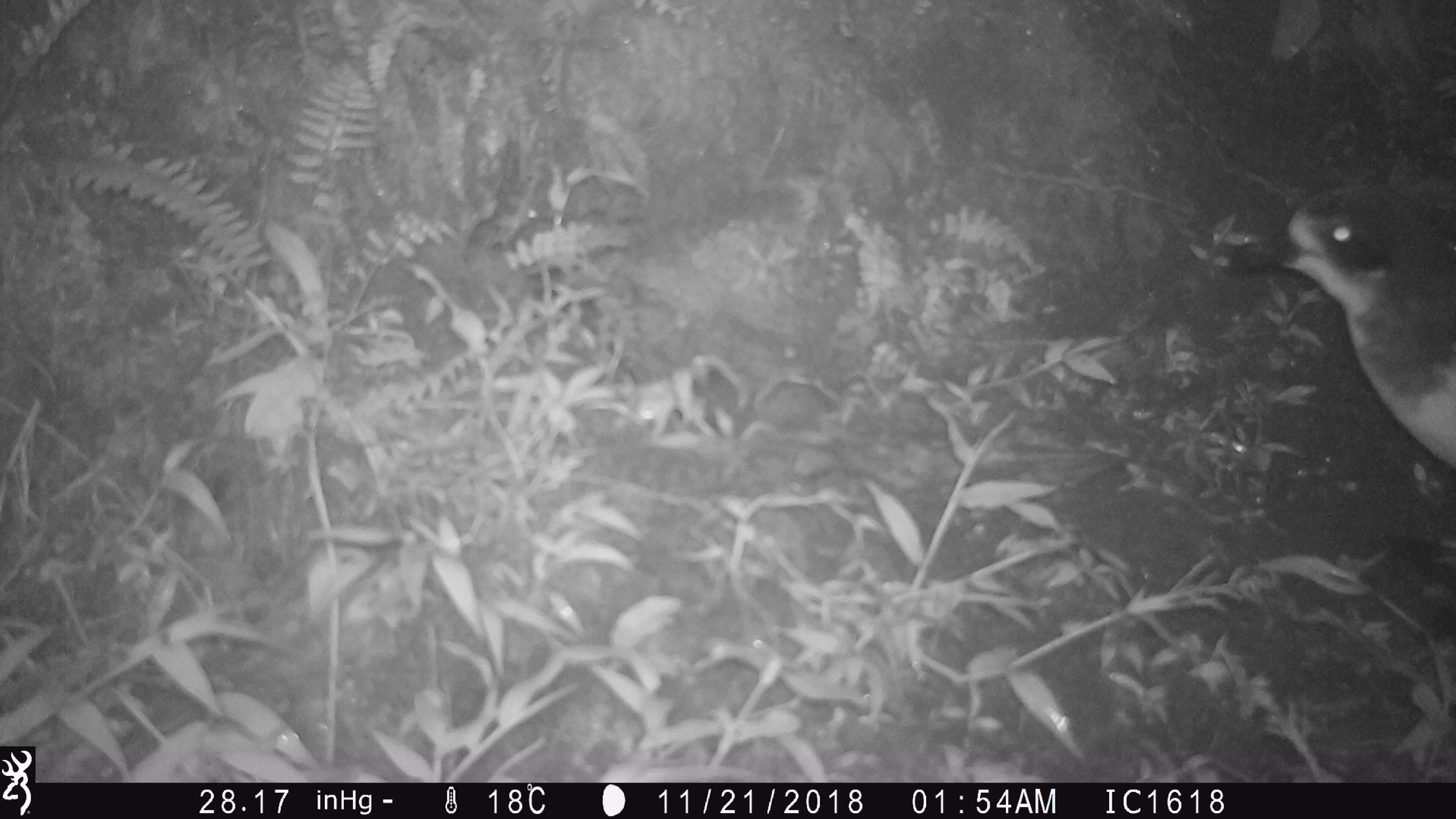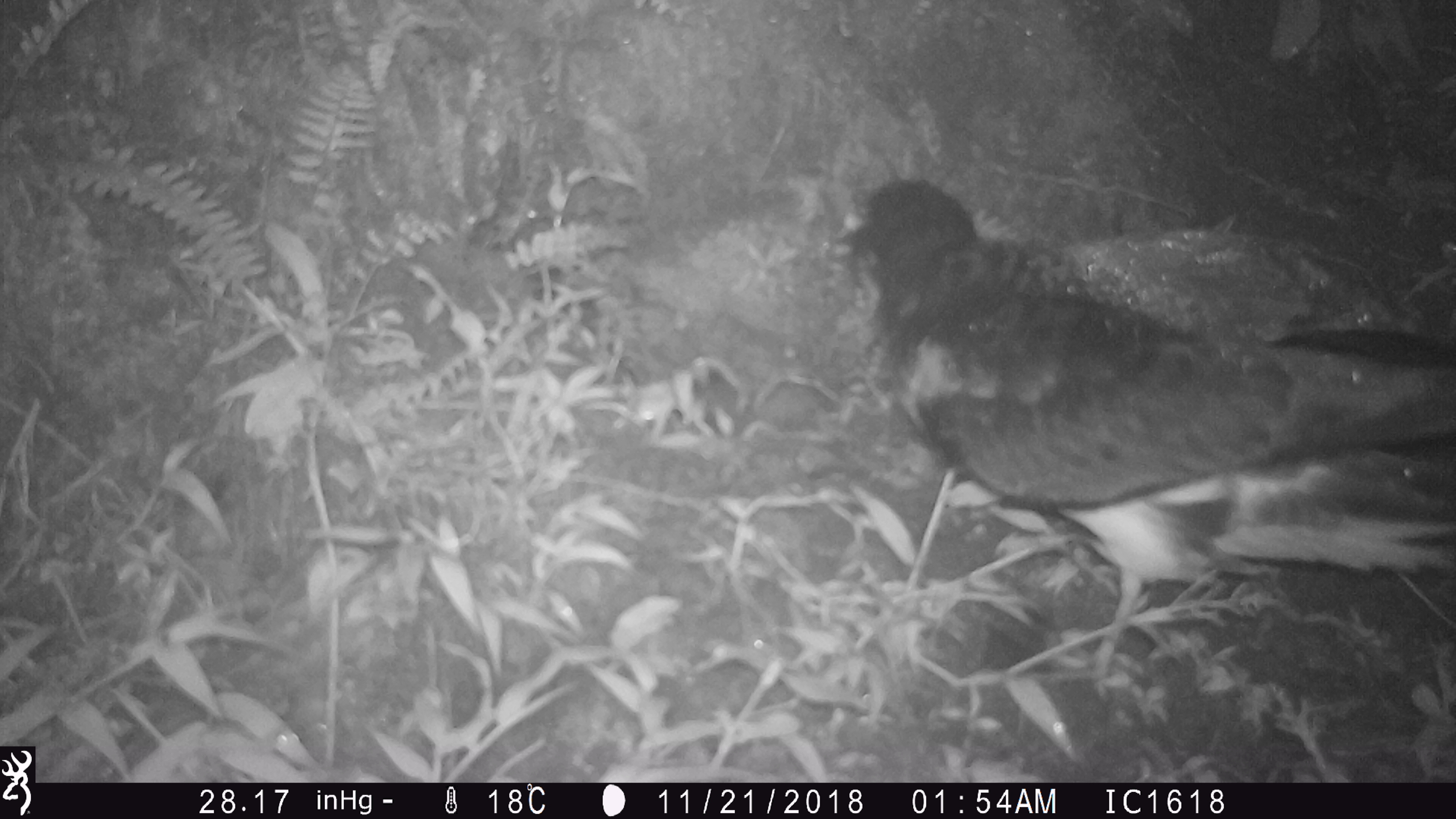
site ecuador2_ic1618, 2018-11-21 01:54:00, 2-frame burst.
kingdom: Animalia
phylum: Chordata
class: Aves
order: Procellariiformes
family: Procellariidae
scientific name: Procellariidae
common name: petrel chick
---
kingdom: Animalia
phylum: Chordata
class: Aves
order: Procellariiformes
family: Procellariidae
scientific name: Procellariidae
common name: petrel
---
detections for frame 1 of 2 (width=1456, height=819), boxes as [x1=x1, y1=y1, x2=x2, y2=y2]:
petrel chick: [x1=1208, y1=182, x2=1456, y2=495]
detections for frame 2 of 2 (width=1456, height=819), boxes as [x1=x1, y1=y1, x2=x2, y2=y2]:
petrel: [x1=833, y1=180, x2=1451, y2=689]